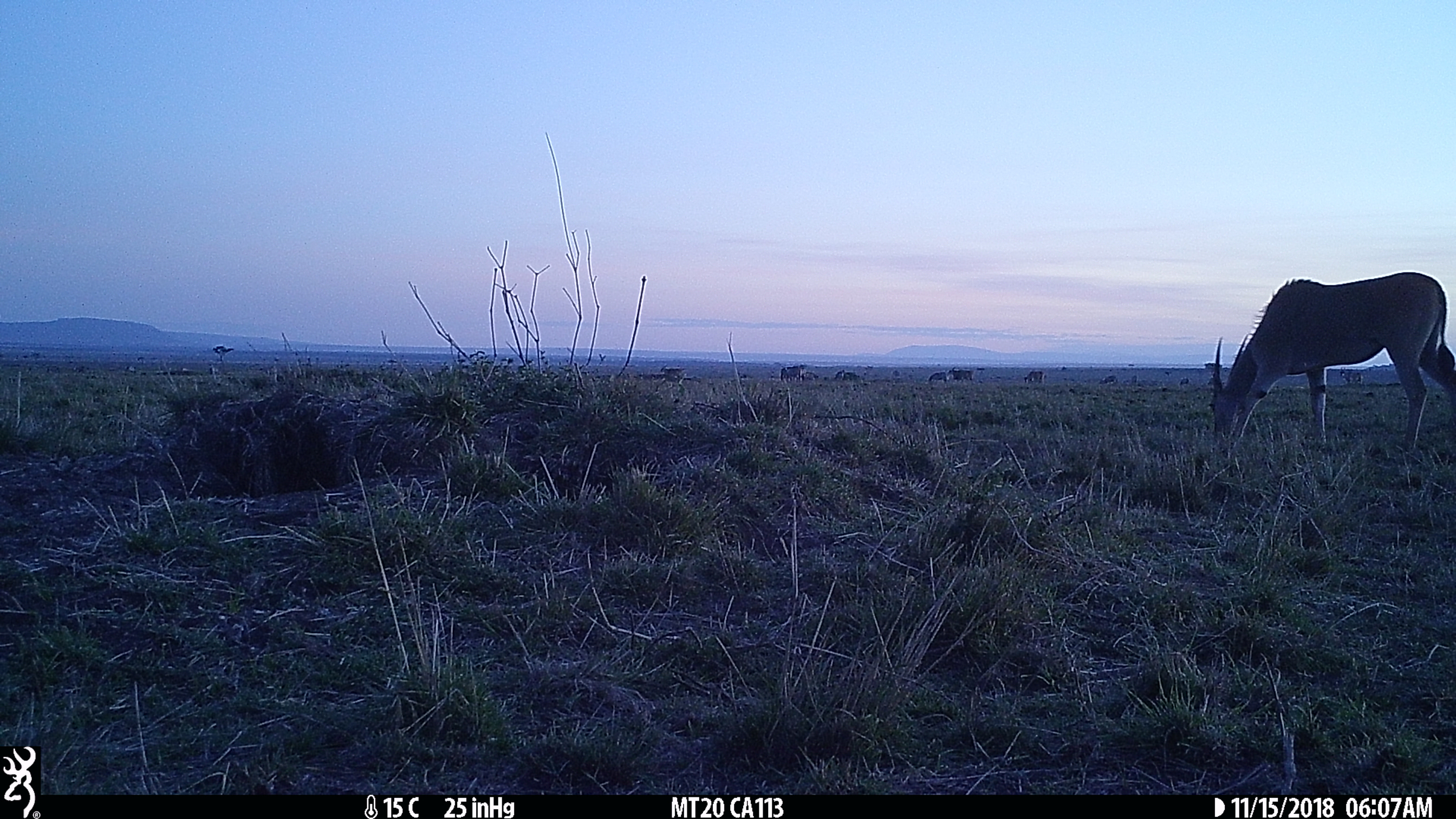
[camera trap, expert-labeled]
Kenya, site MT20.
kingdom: Animalia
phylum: Chordata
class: Mammalia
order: Artiodactyla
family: Bovidae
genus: Tragelaphus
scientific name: Tragelaphus oryx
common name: eland